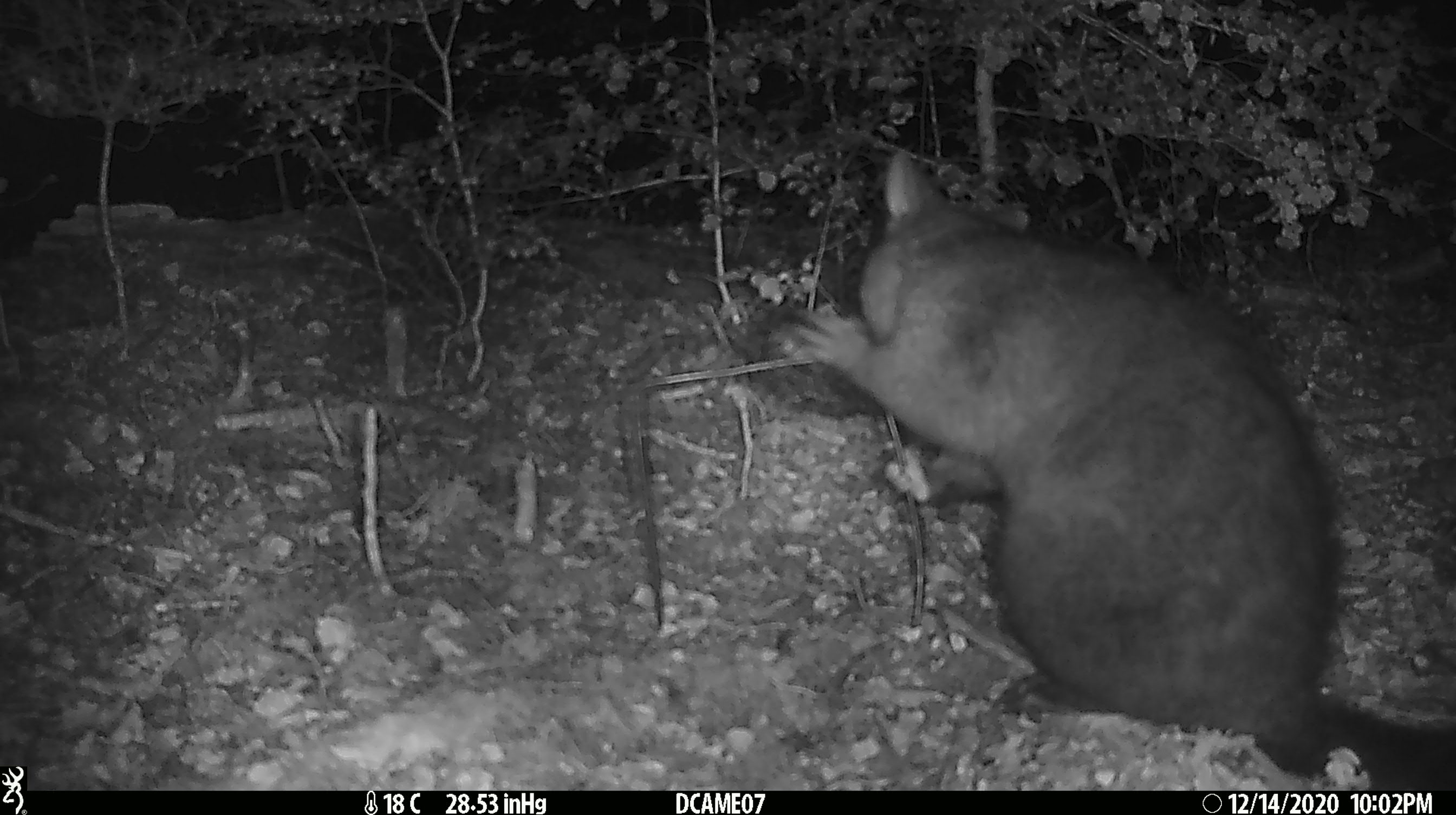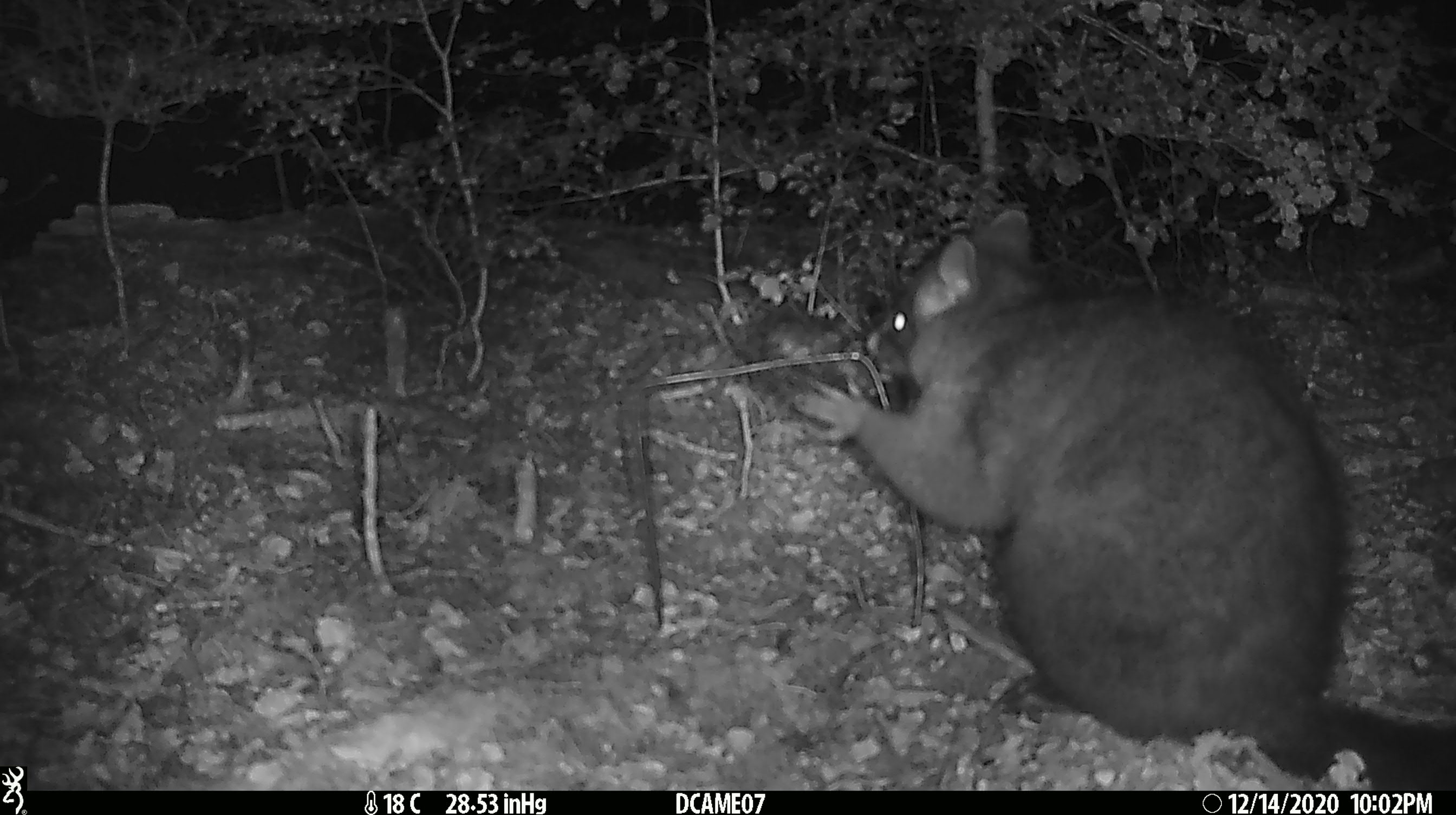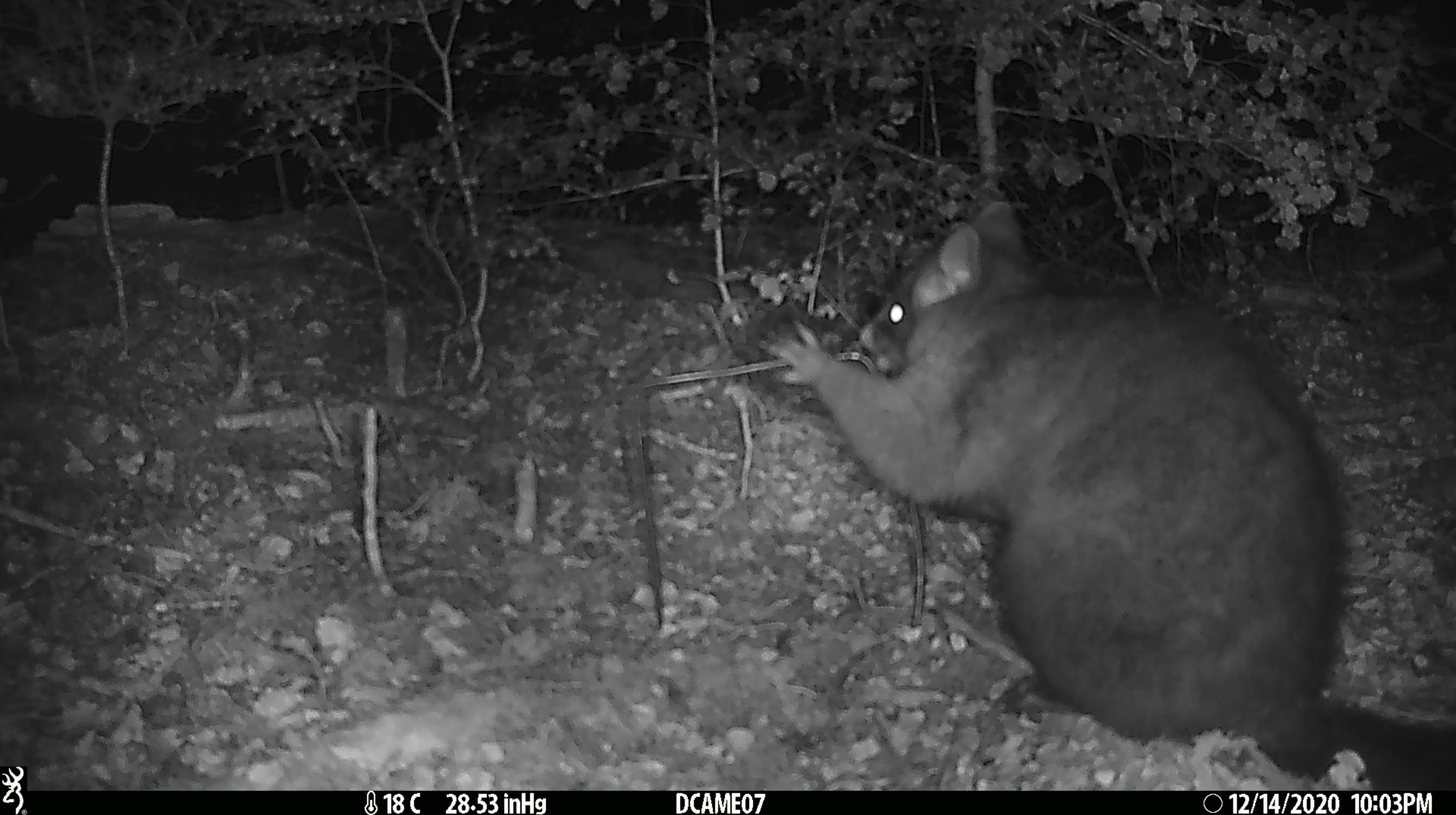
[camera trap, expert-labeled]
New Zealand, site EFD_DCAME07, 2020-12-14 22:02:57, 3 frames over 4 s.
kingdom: Animalia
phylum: Chordata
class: Mammalia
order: Diprotodontia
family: Phalangeridae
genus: Trichosurus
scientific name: Trichosurus vulpecula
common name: common brushtail possum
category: possum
Possum (common brushtail possum) (Trichosurus vulpecula).